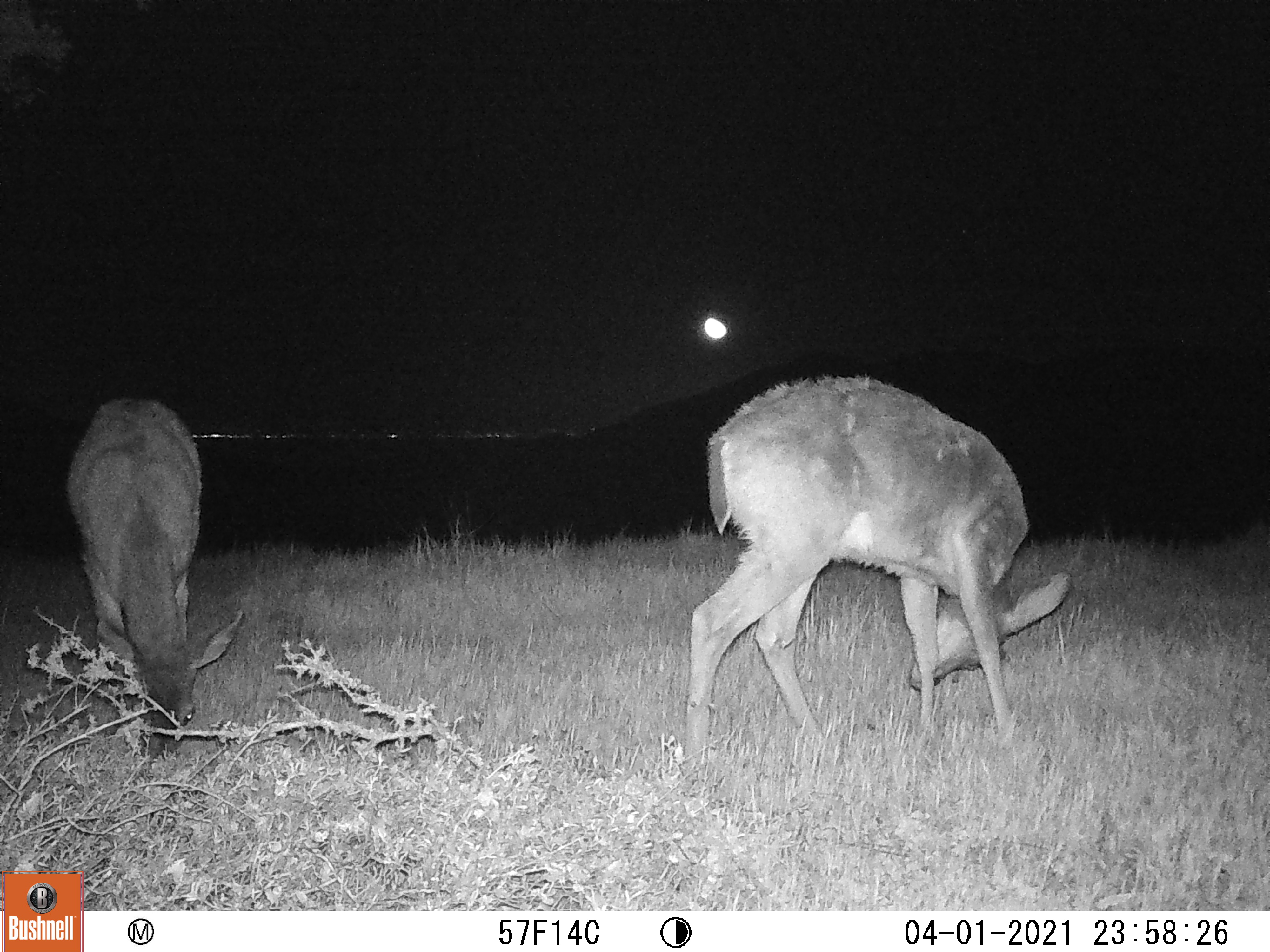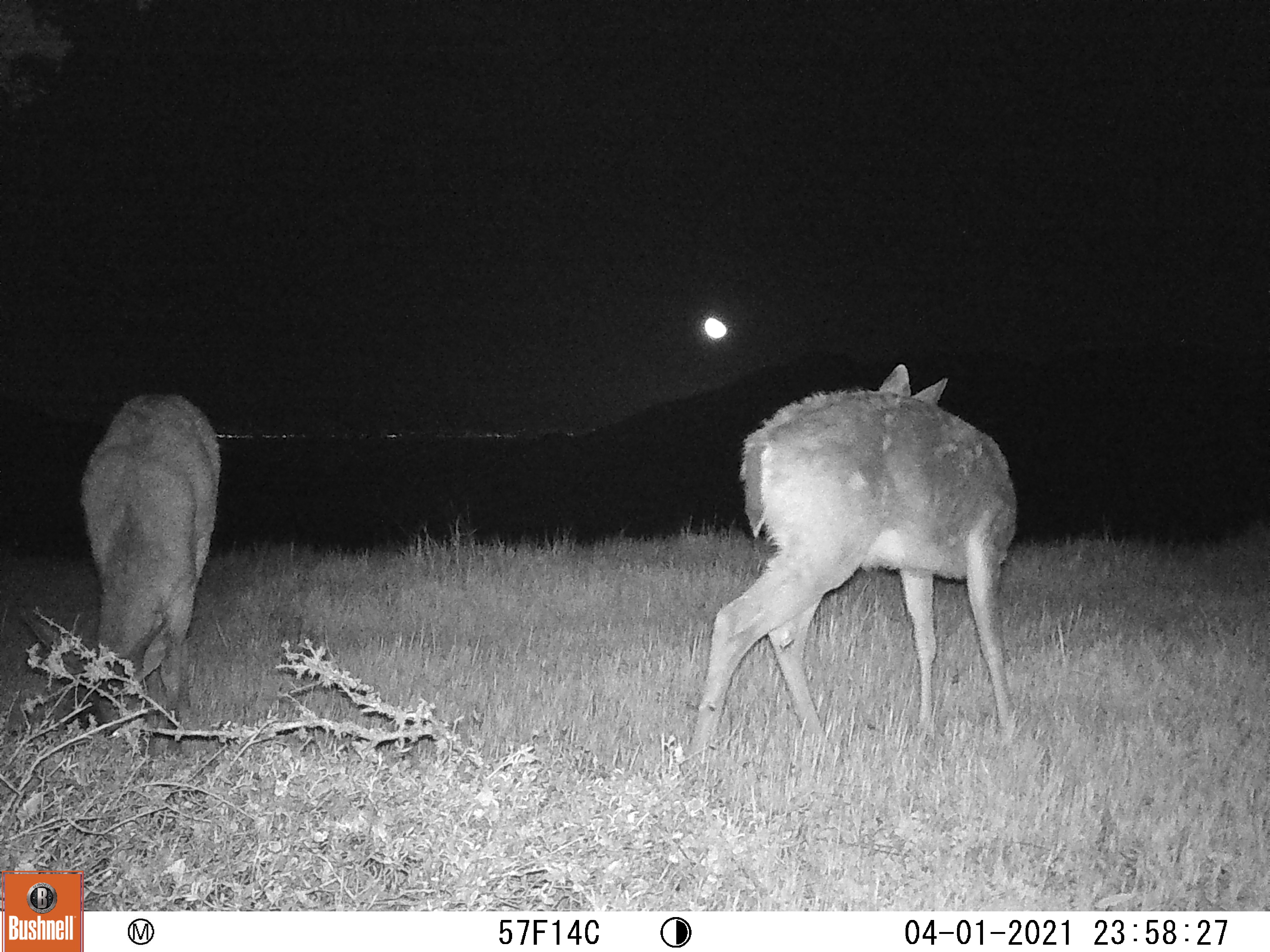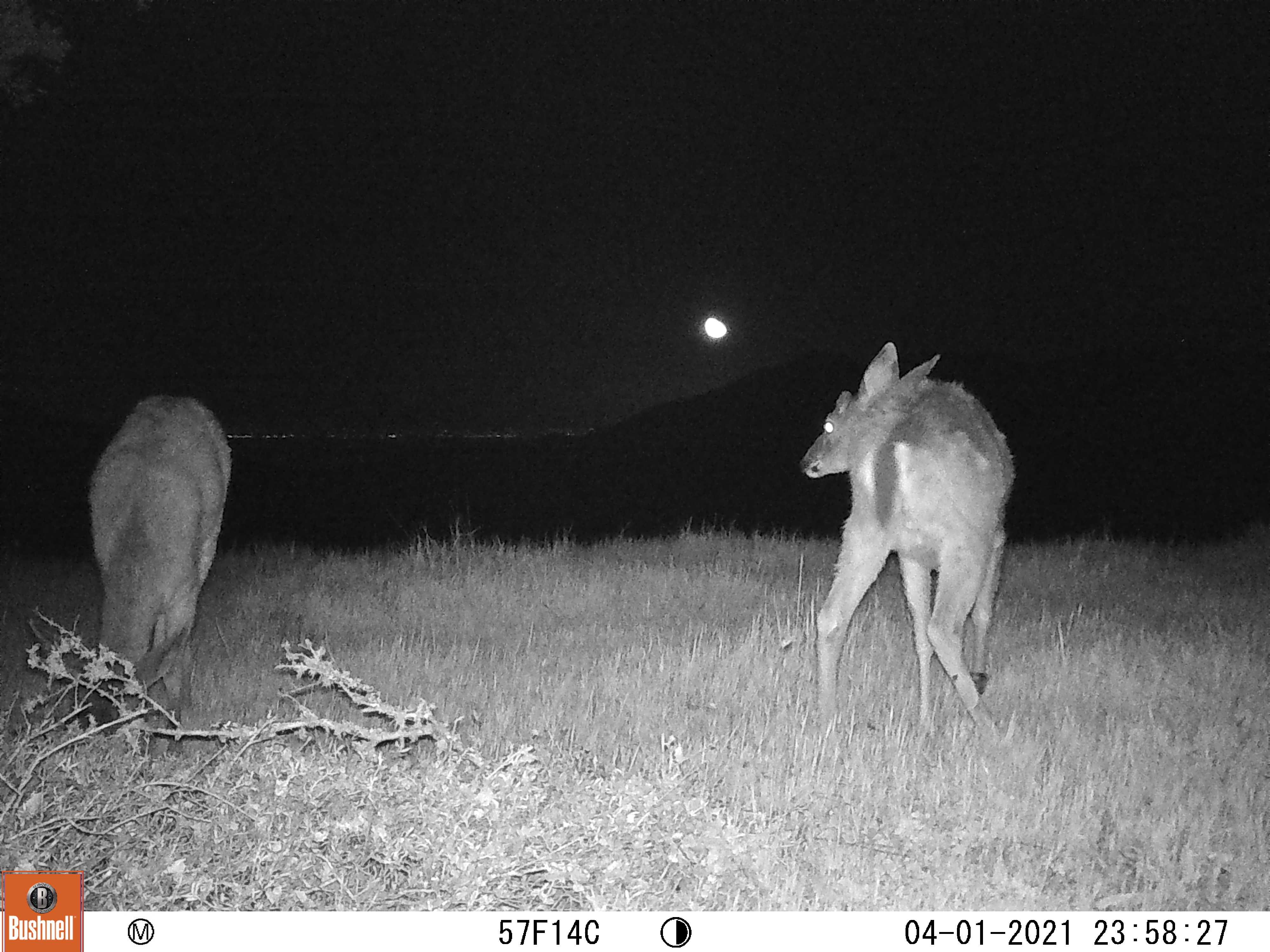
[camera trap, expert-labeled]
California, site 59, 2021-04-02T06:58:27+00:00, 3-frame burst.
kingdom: Animalia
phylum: Chordata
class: Mammalia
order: Artiodactyla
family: Cervidae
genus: Odocoileus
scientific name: Odocoileus hemionus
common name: mule deer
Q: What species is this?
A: Mule deer (Odocoileus hemionus).